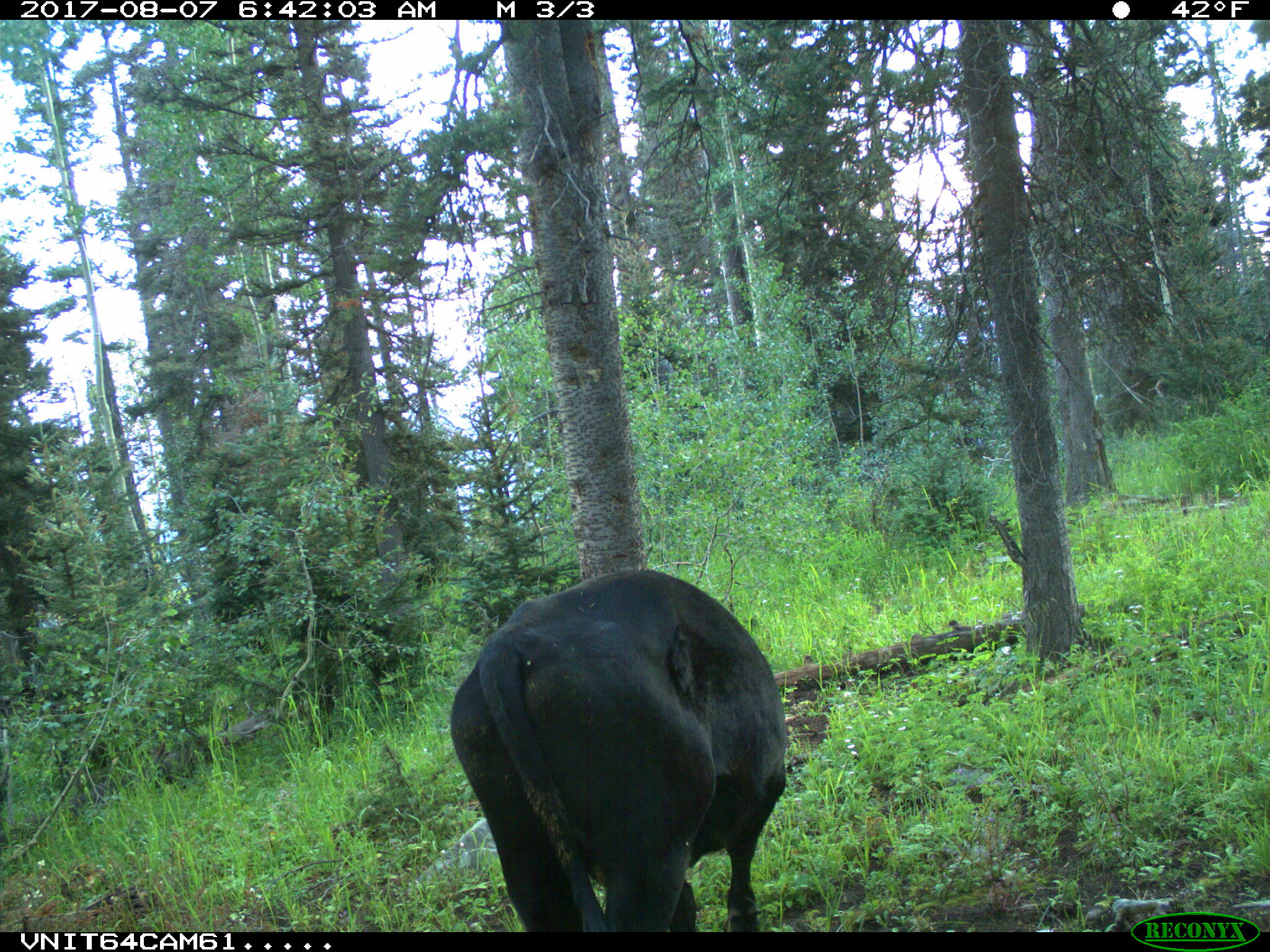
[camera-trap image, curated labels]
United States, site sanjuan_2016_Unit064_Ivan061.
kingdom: Animalia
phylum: Chordata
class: Mammalia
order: Artiodactyla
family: Bovidae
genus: Bos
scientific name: Bos taurus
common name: domestic cow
Bos taurus (domestic cow).